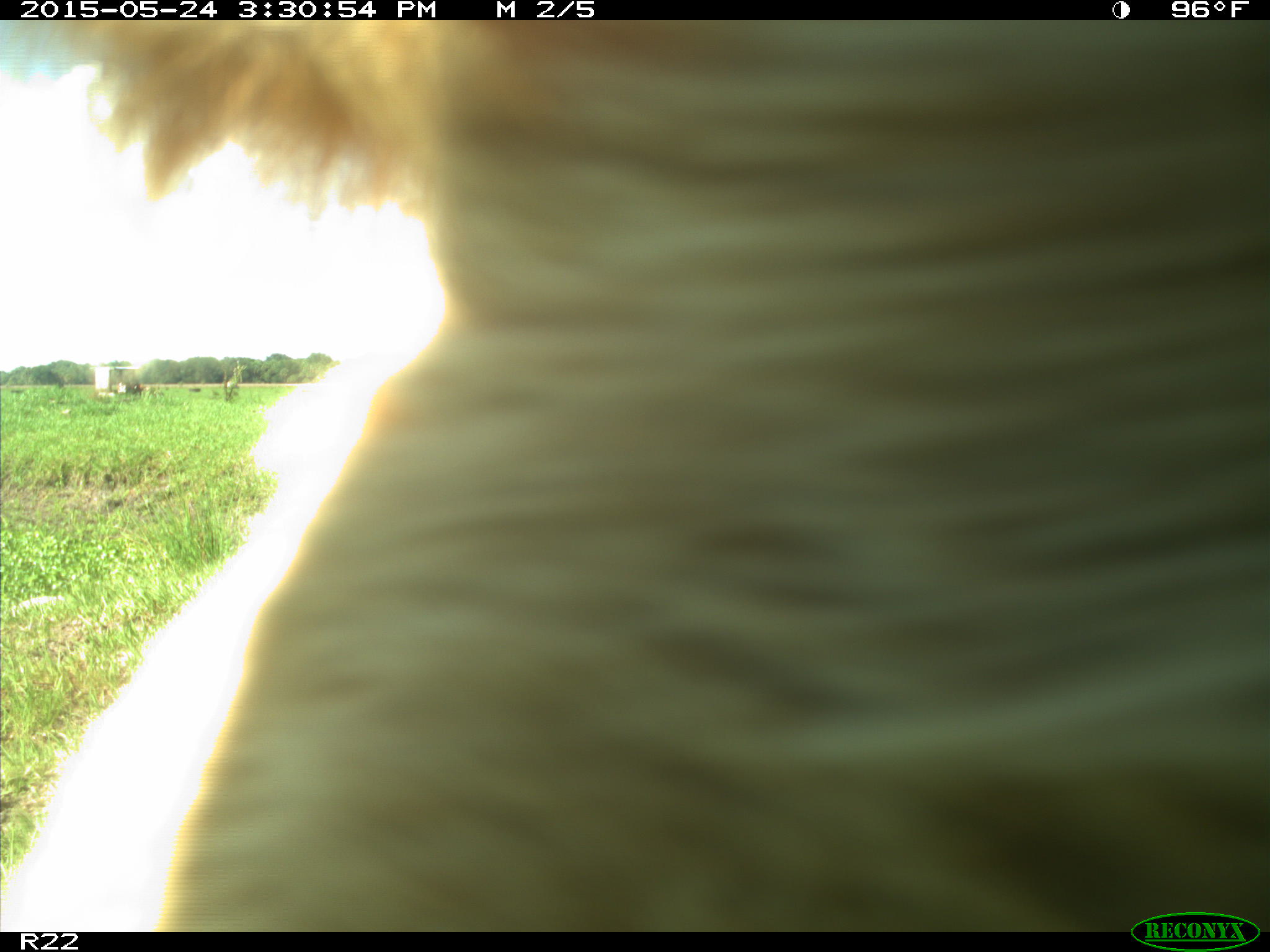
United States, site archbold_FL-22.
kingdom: Animalia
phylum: Chordata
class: Mammalia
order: Artiodactyla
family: Bovidae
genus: Bos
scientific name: Bos taurus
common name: domestic cow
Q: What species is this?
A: Bos taurus (domestic cow).